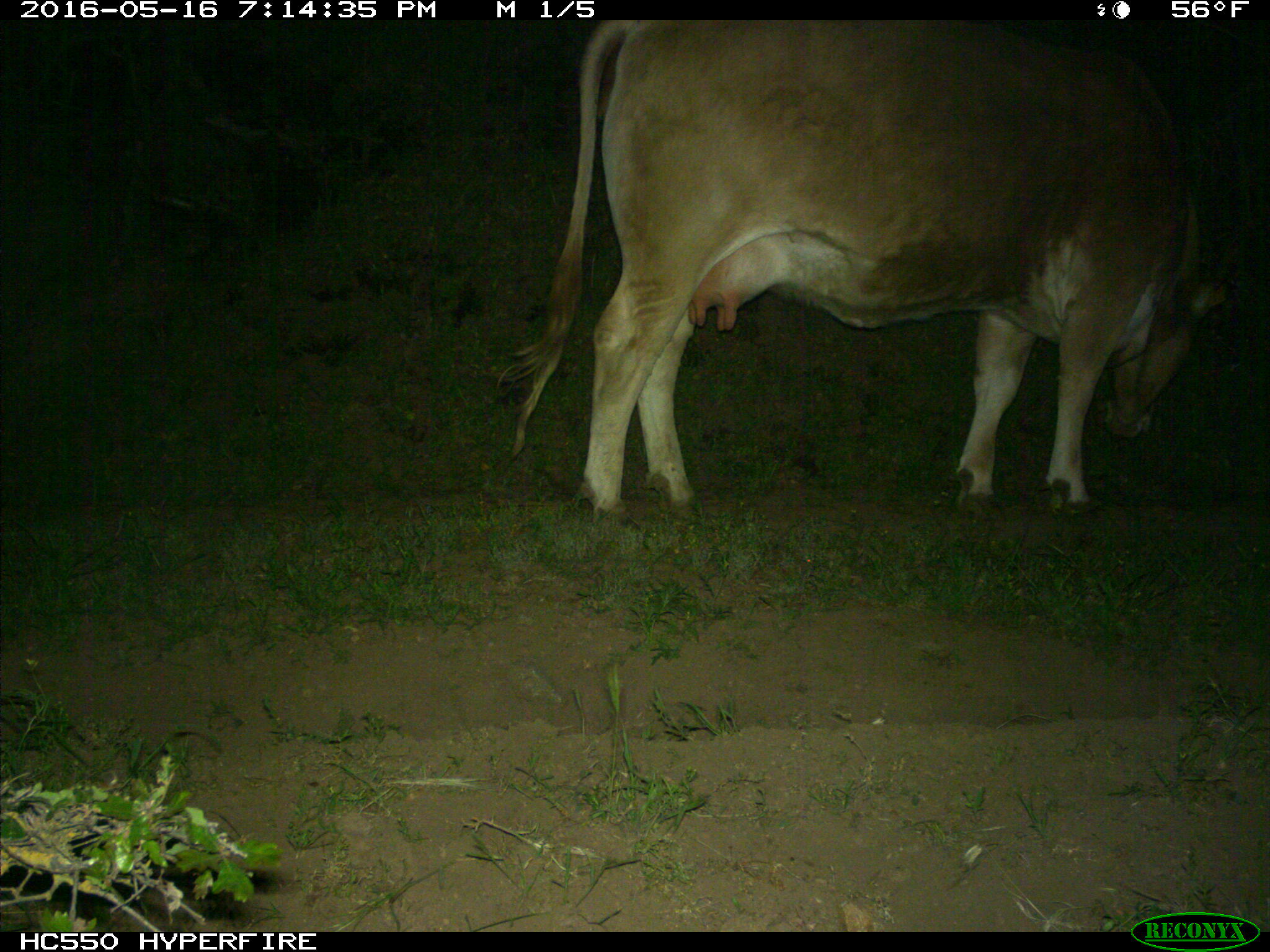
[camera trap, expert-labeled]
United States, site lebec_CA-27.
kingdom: Animalia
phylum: Chordata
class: Mammalia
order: Artiodactyla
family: Bovidae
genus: Bos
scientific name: Bos taurus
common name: domestic cow